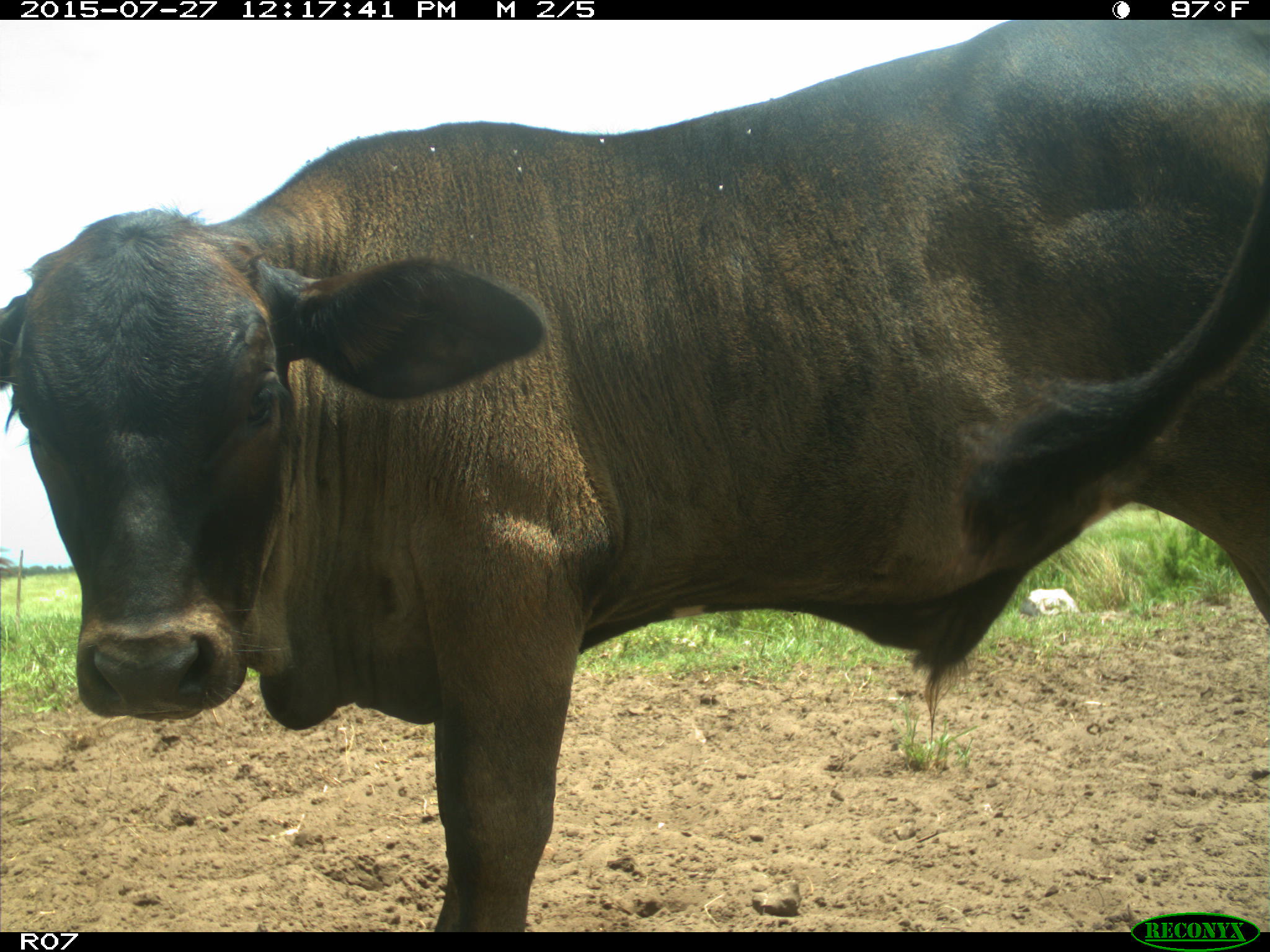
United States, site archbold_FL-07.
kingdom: Animalia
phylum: Chordata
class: Mammalia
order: Artiodactyla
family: Bovidae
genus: Bos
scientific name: Bos taurus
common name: domestic cow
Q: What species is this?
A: Bos taurus (domestic cow).